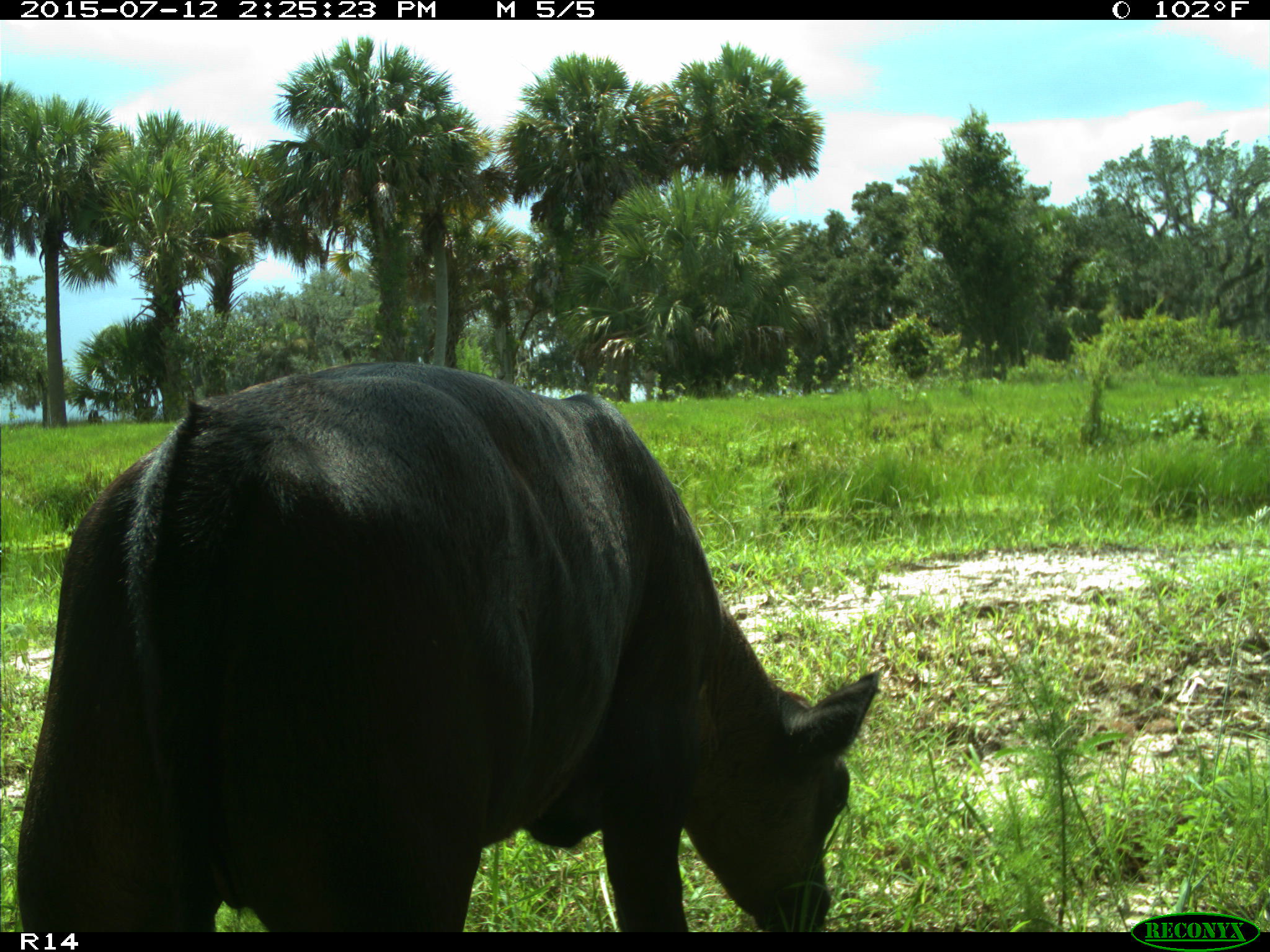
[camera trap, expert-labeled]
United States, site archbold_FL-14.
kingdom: Animalia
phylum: Chordata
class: Mammalia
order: Artiodactyla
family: Bovidae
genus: Bos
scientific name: Bos taurus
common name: domestic cow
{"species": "Bos taurus (domestic cow)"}